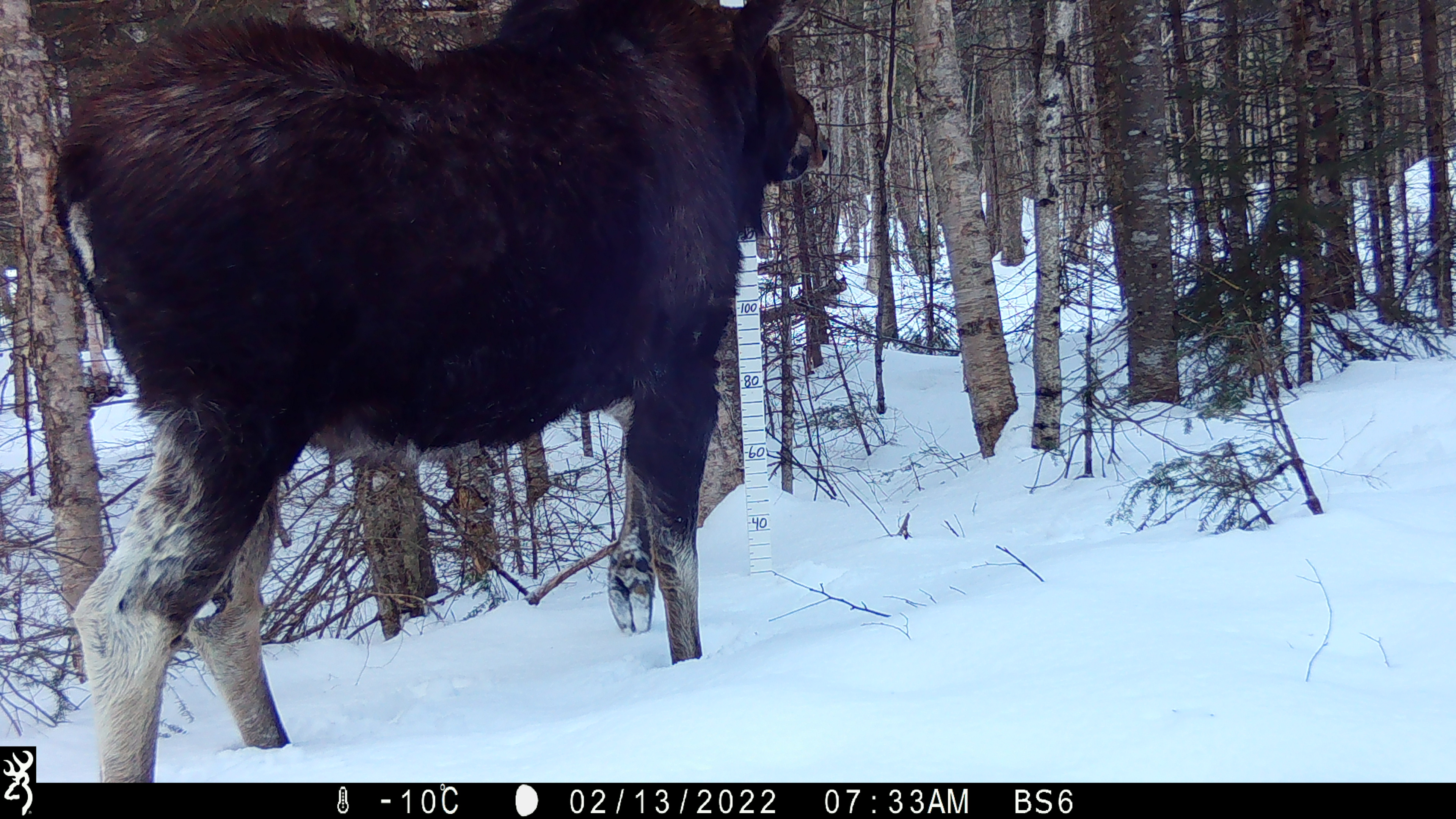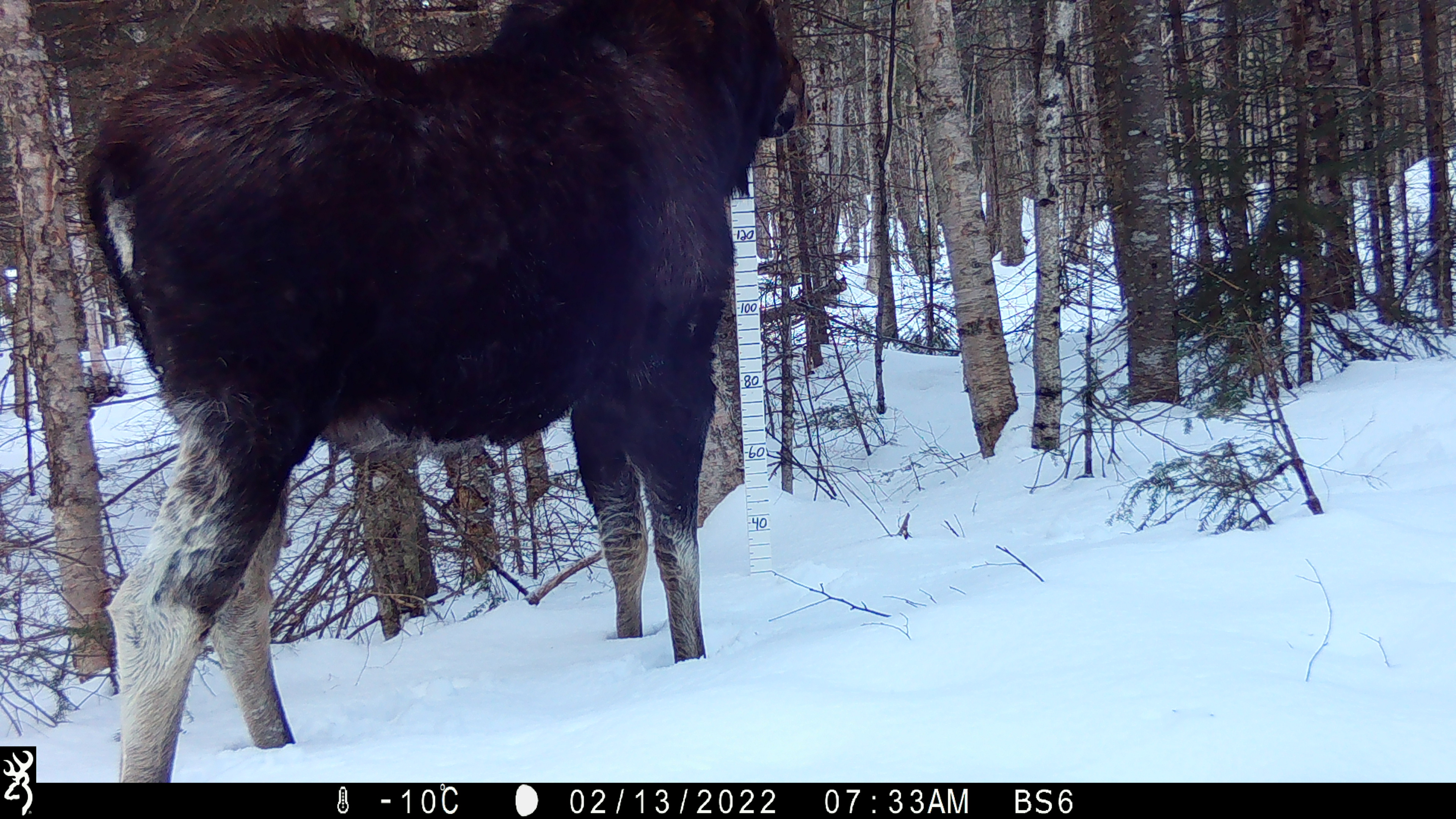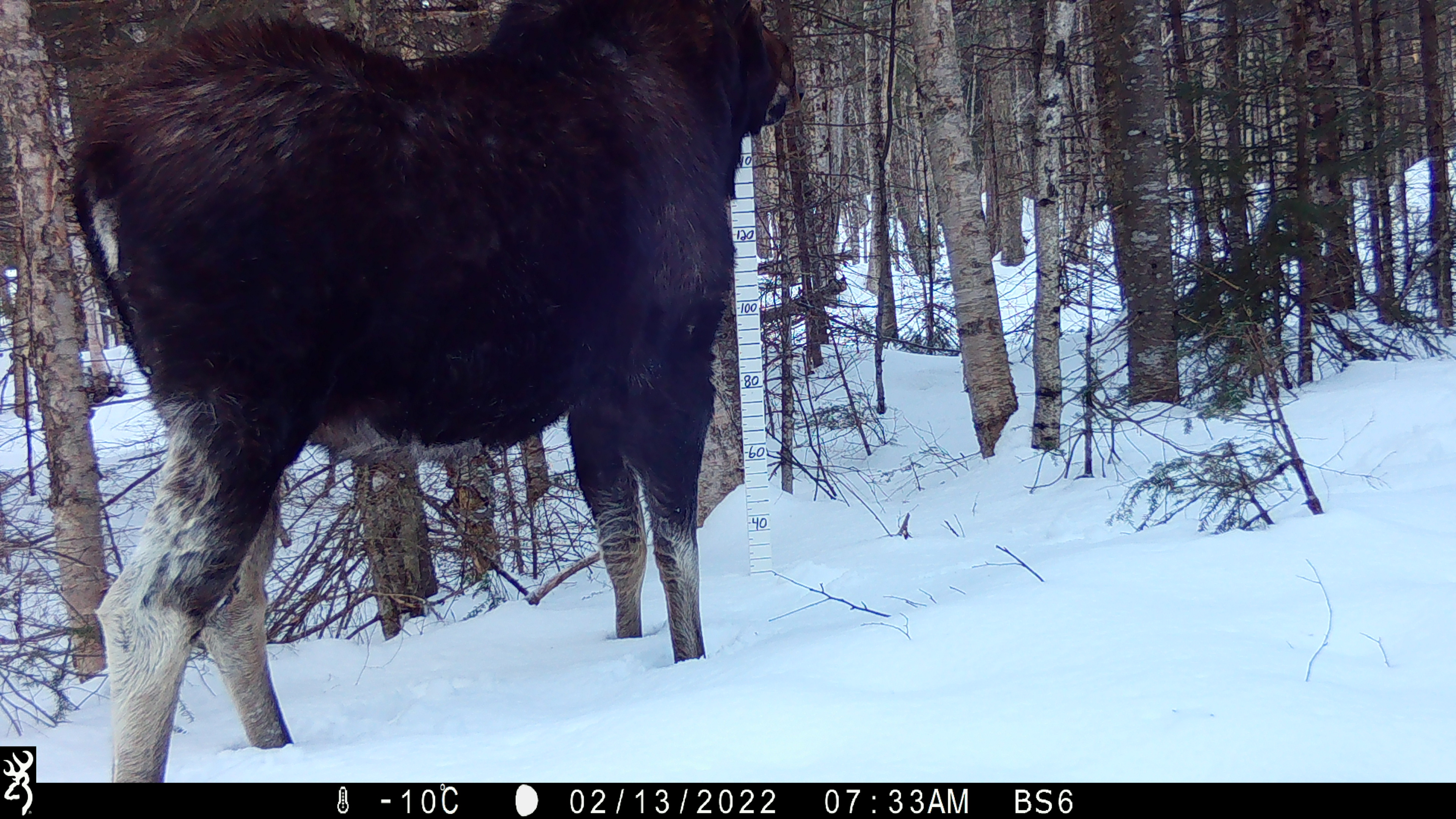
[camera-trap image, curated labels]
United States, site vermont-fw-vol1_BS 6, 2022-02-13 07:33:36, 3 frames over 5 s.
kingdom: Animalia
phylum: Chordata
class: Mammalia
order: Artiodactyla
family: Cervidae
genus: Alces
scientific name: Alces alces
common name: moose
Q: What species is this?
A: Moose (Alces alces).